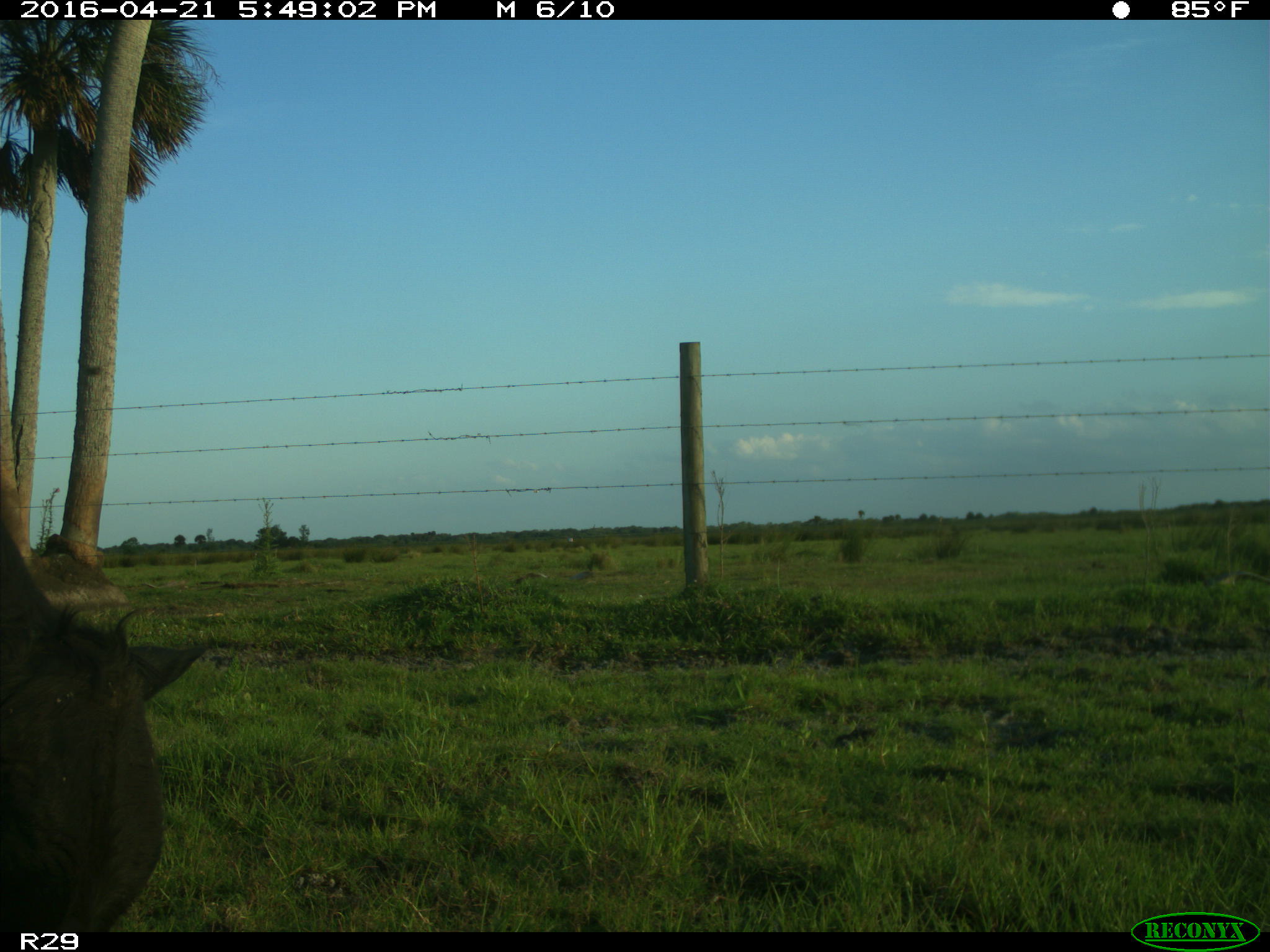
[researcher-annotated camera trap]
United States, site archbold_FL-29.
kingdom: Animalia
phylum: Chordata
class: Mammalia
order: Artiodactyla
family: Bovidae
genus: Bos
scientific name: Bos taurus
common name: domestic cow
Bos taurus (domestic cow).